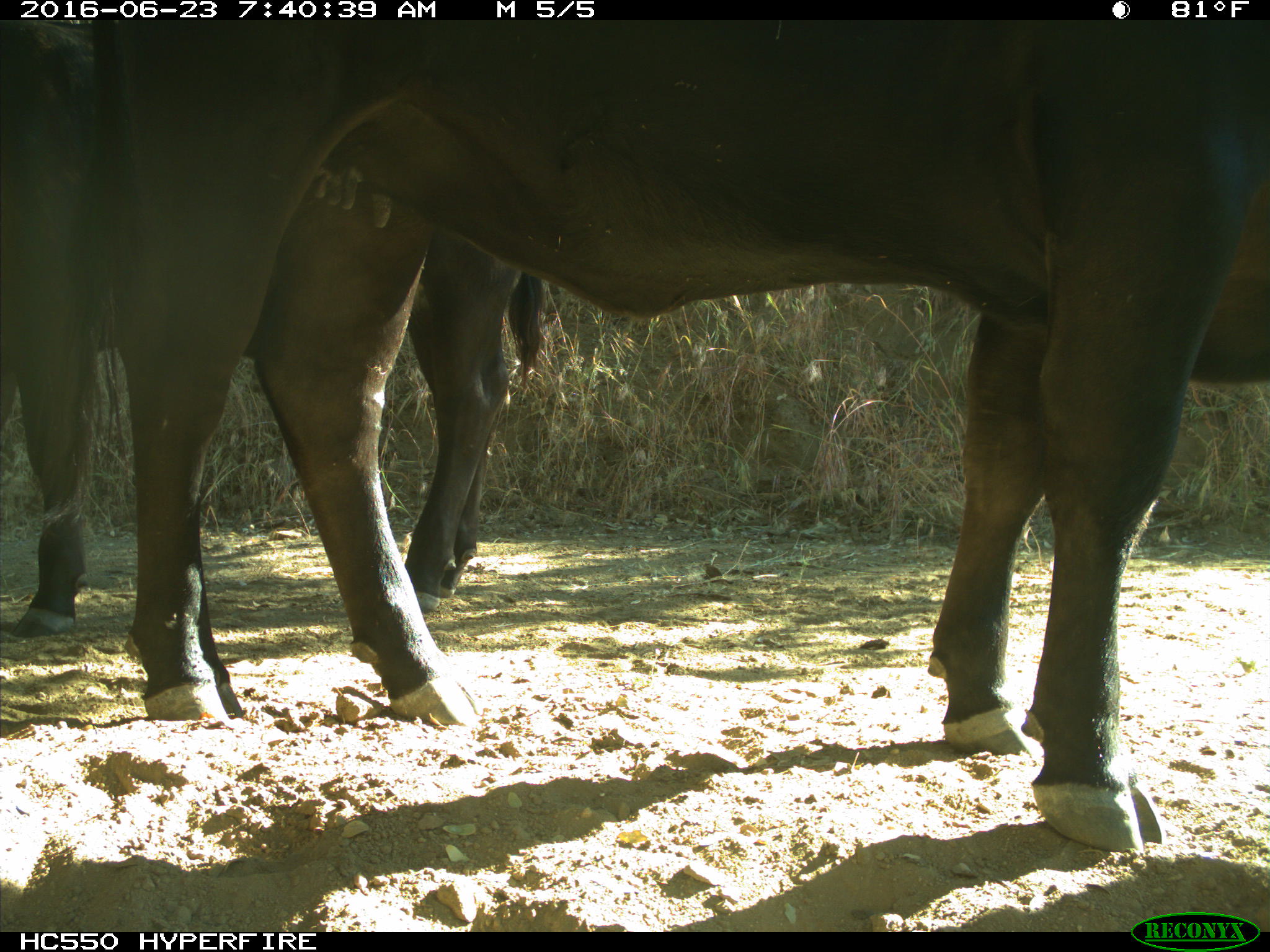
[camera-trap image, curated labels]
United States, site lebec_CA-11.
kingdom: Animalia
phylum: Chordata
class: Mammalia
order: Artiodactyla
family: Bovidae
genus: Bos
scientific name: Bos taurus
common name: domestic cow